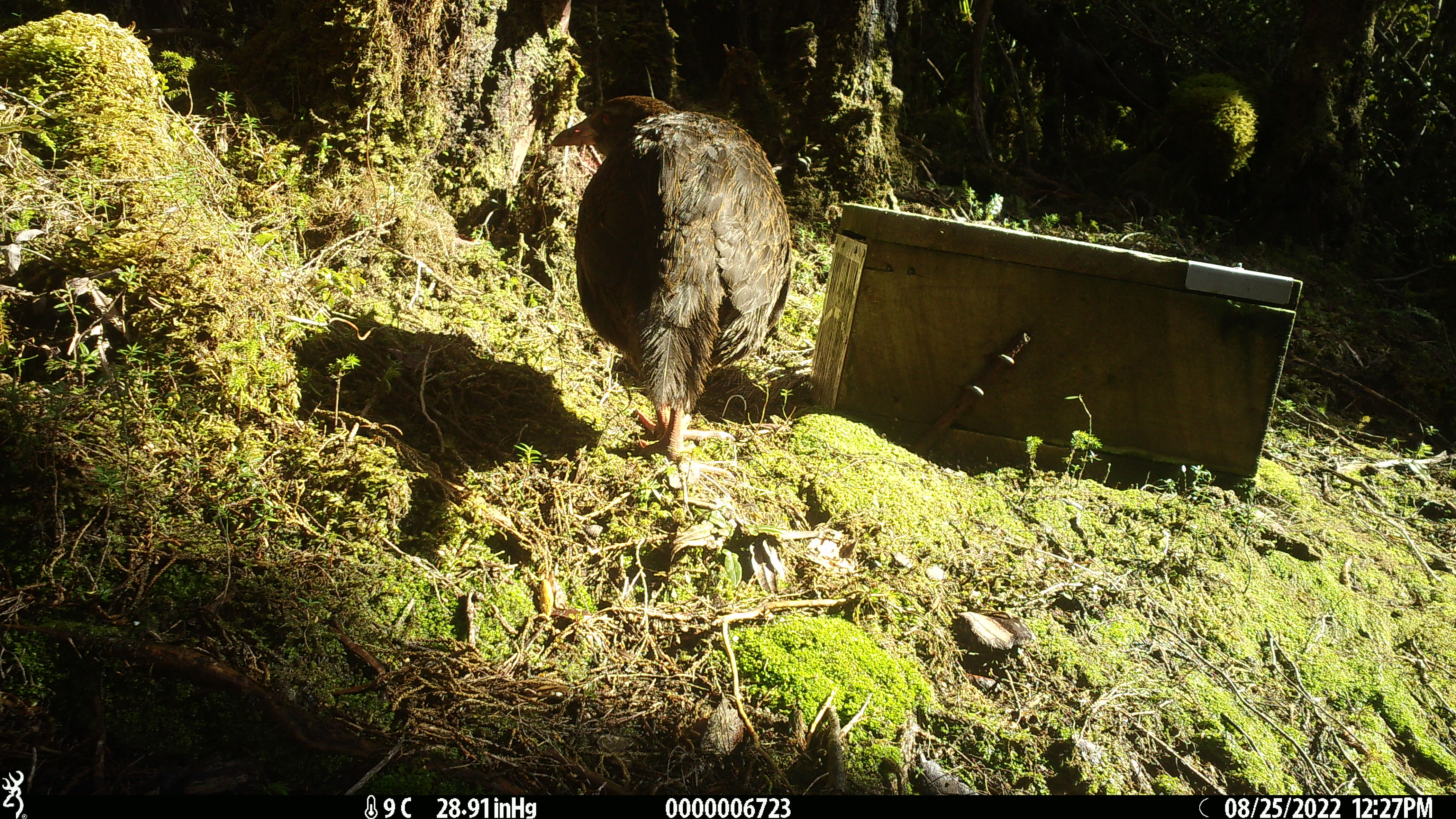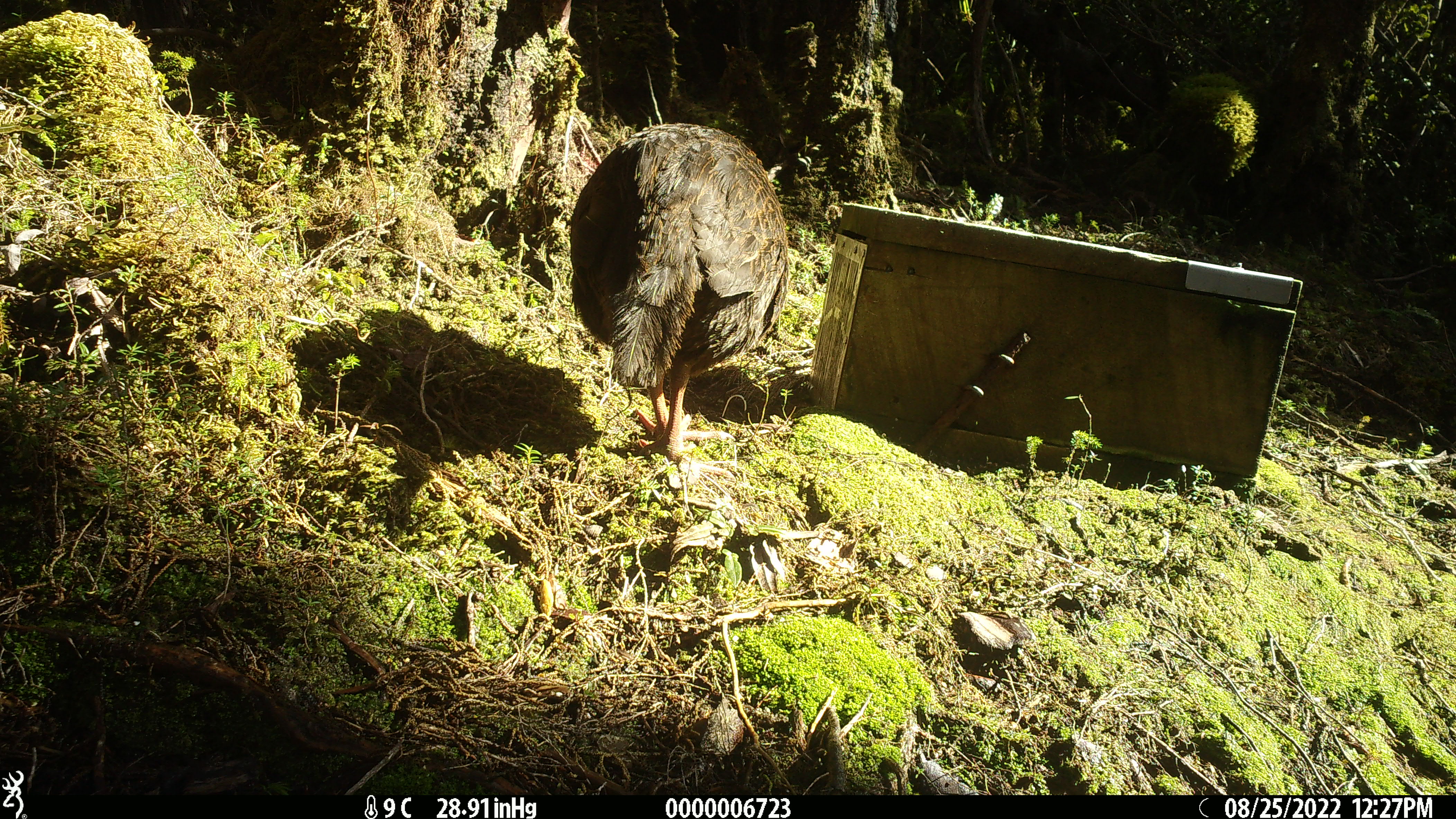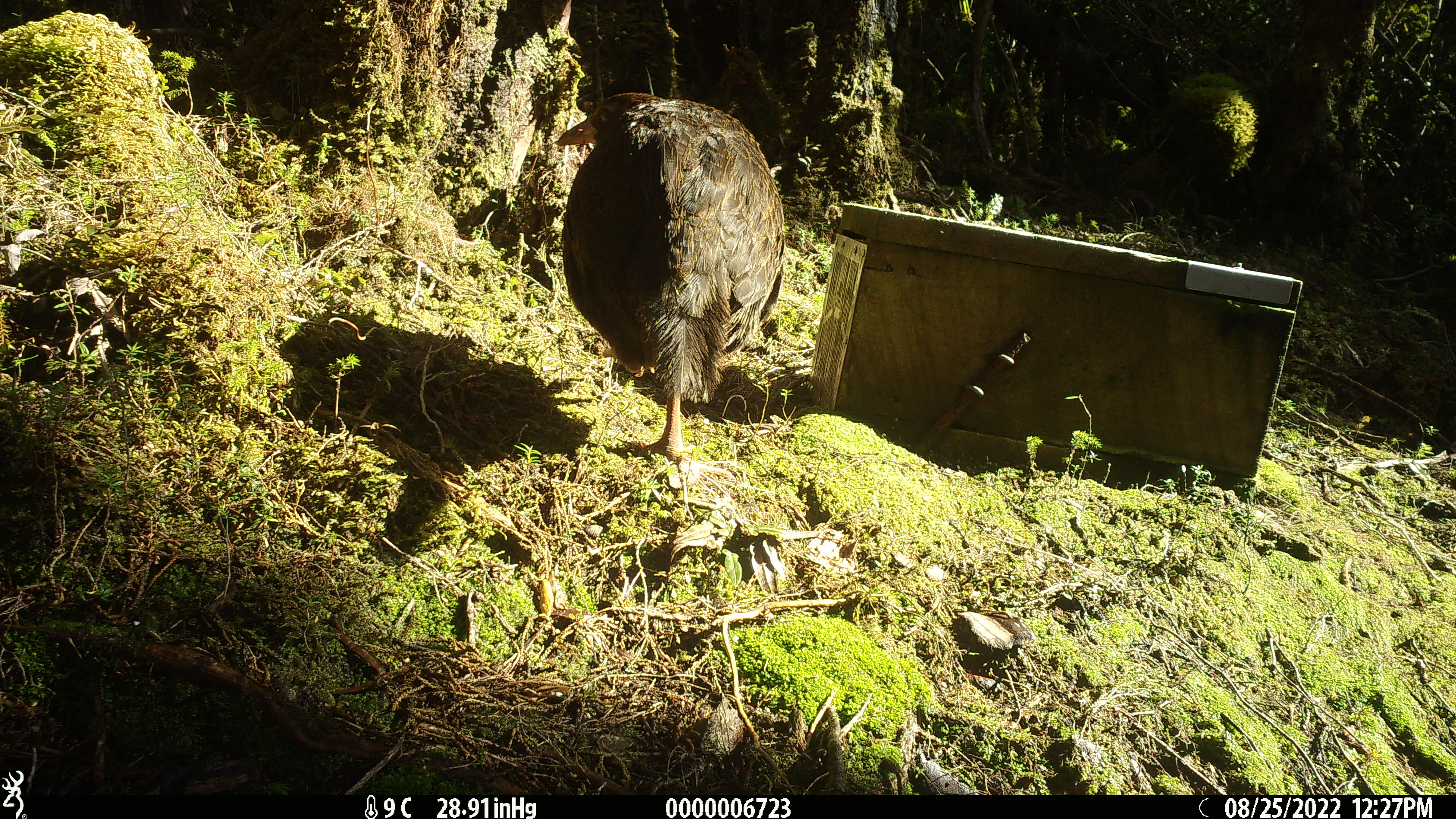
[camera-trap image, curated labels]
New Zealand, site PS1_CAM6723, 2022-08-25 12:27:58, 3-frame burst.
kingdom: Animalia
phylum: Chordata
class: Aves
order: Gruiformes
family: Rallidae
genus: Gallirallus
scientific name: Gallirallus australis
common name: weka